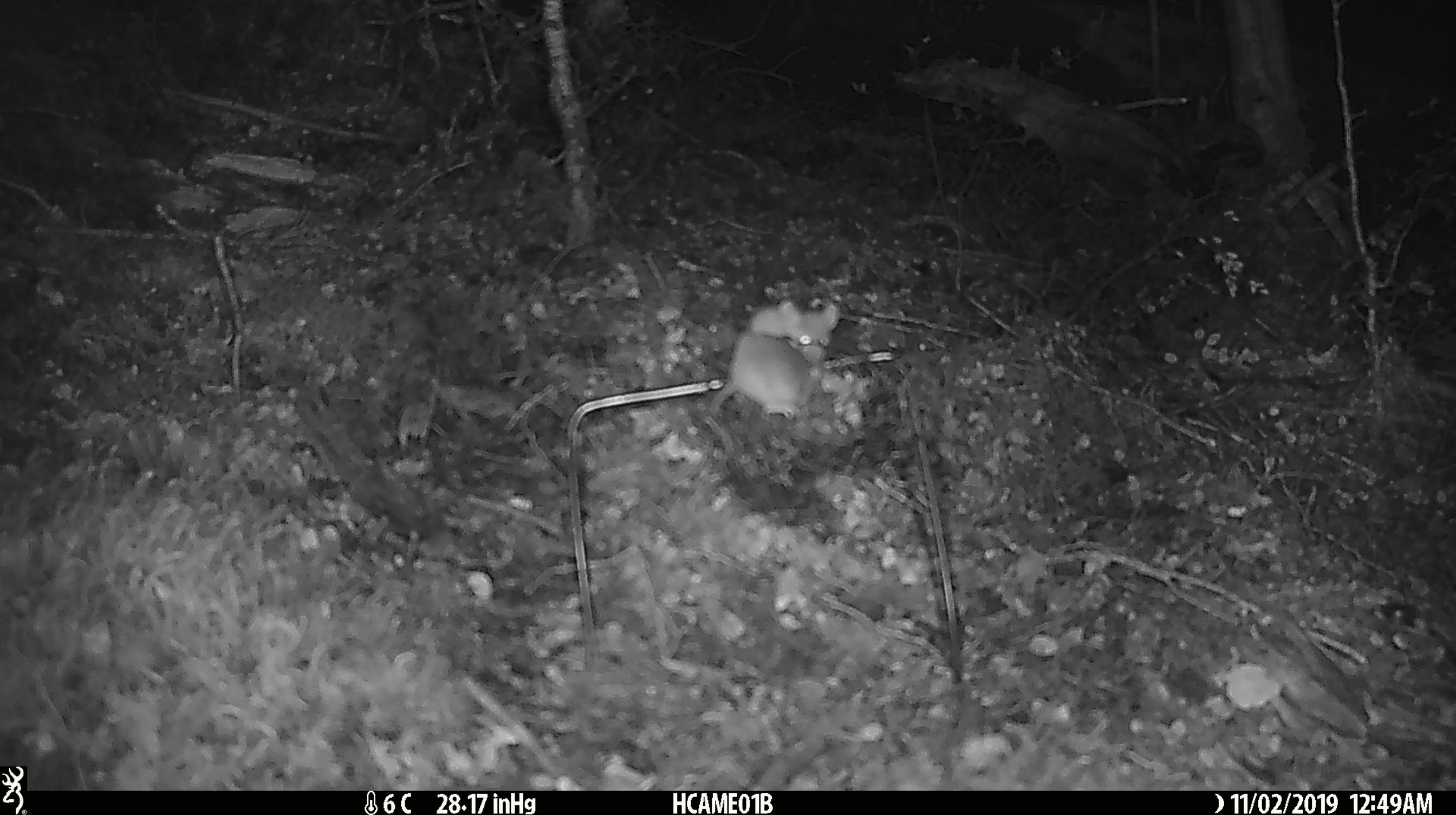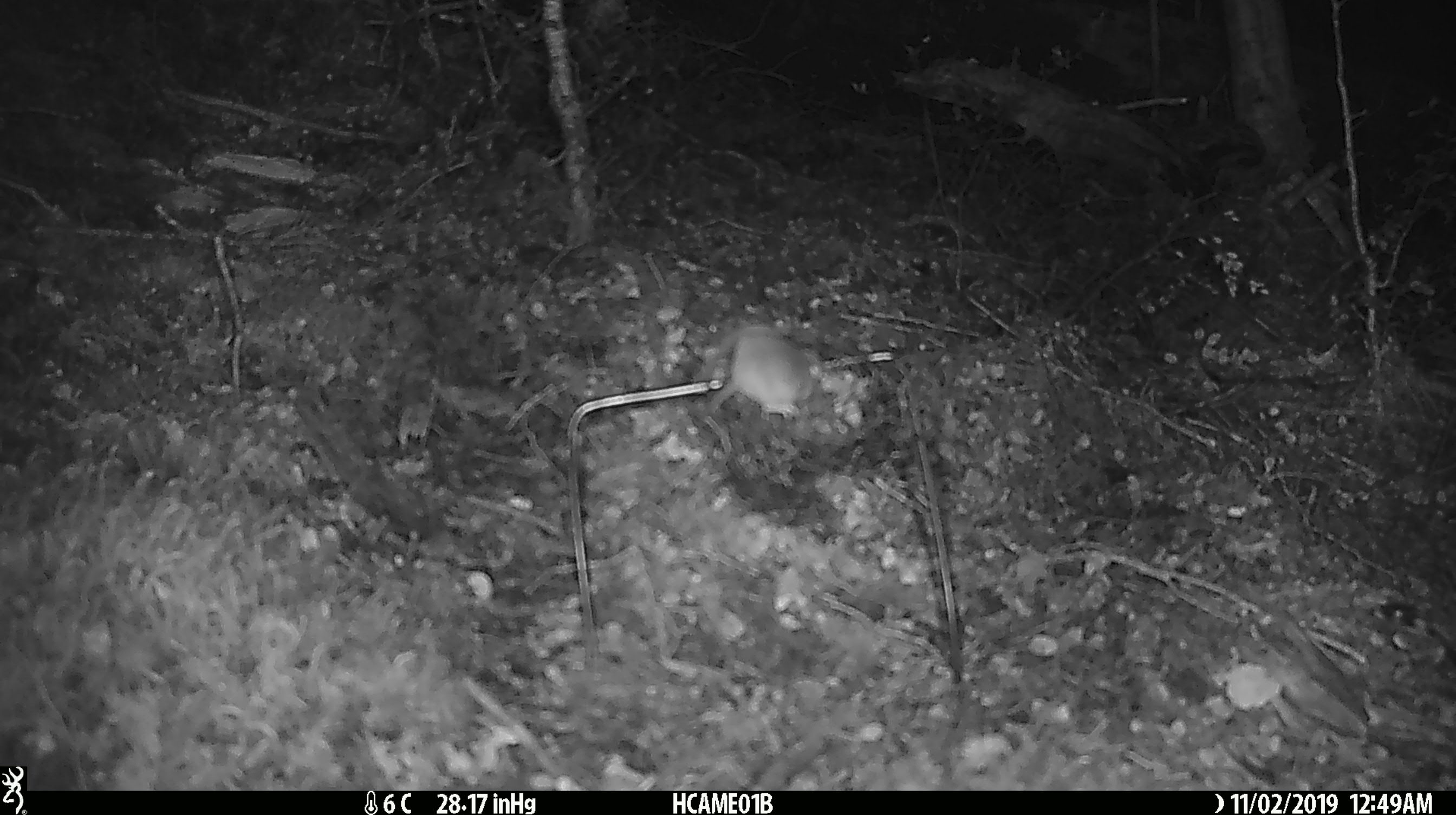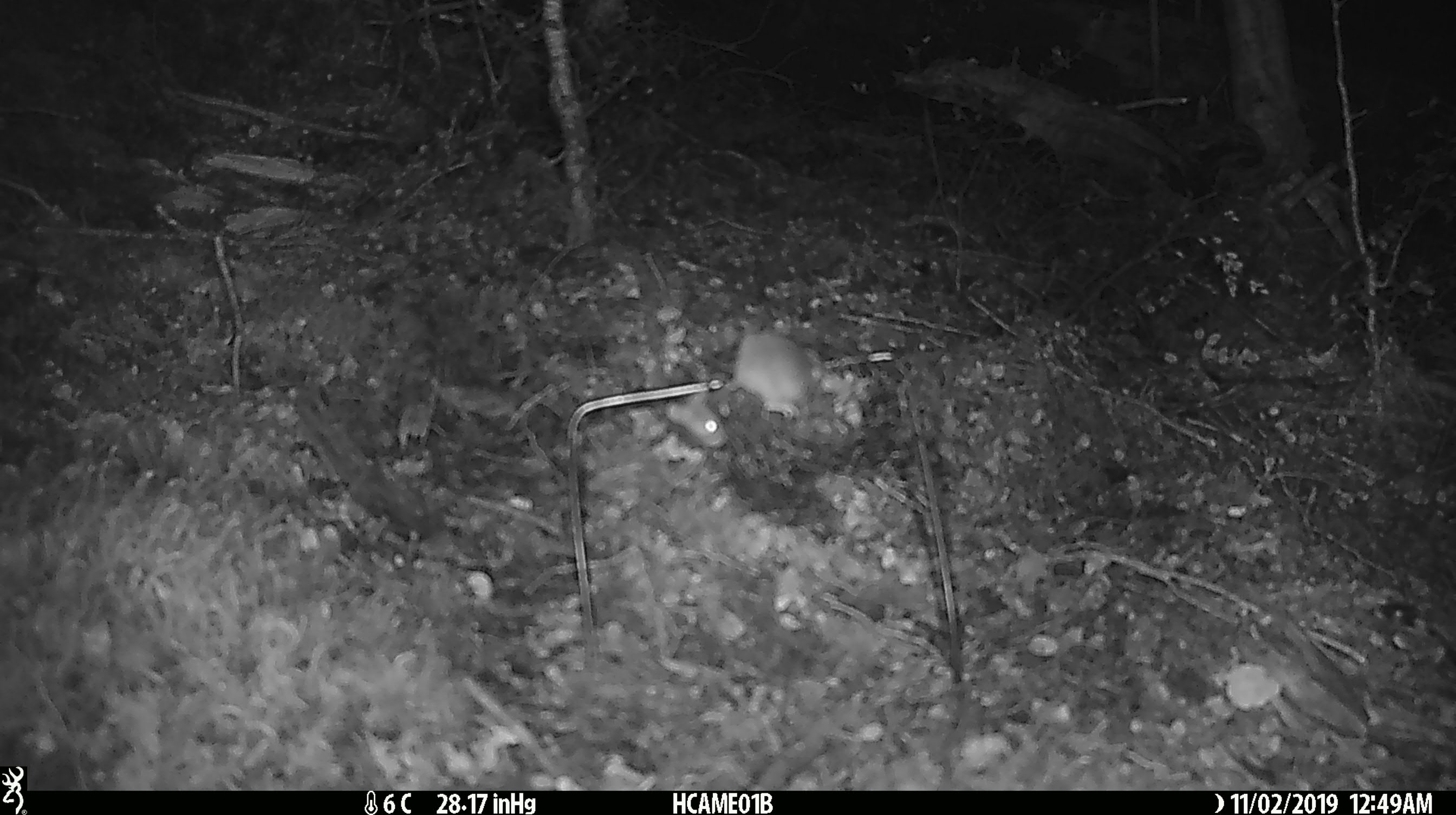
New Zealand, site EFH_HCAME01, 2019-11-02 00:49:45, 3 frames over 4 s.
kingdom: Animalia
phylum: Chordata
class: Mammalia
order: Rodentia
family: Muridae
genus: Mus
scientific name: Mus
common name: mouse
Mouse (Mus).